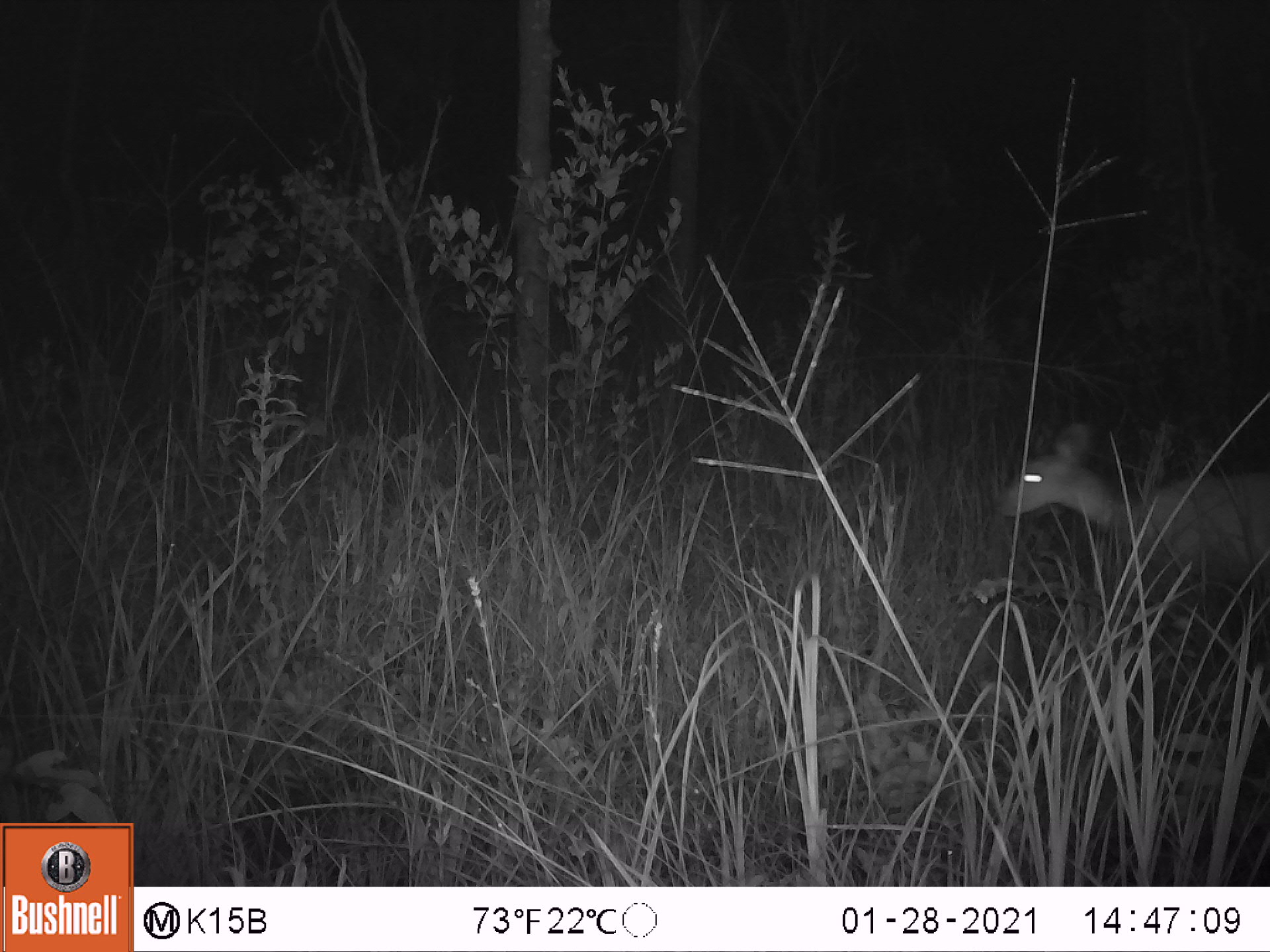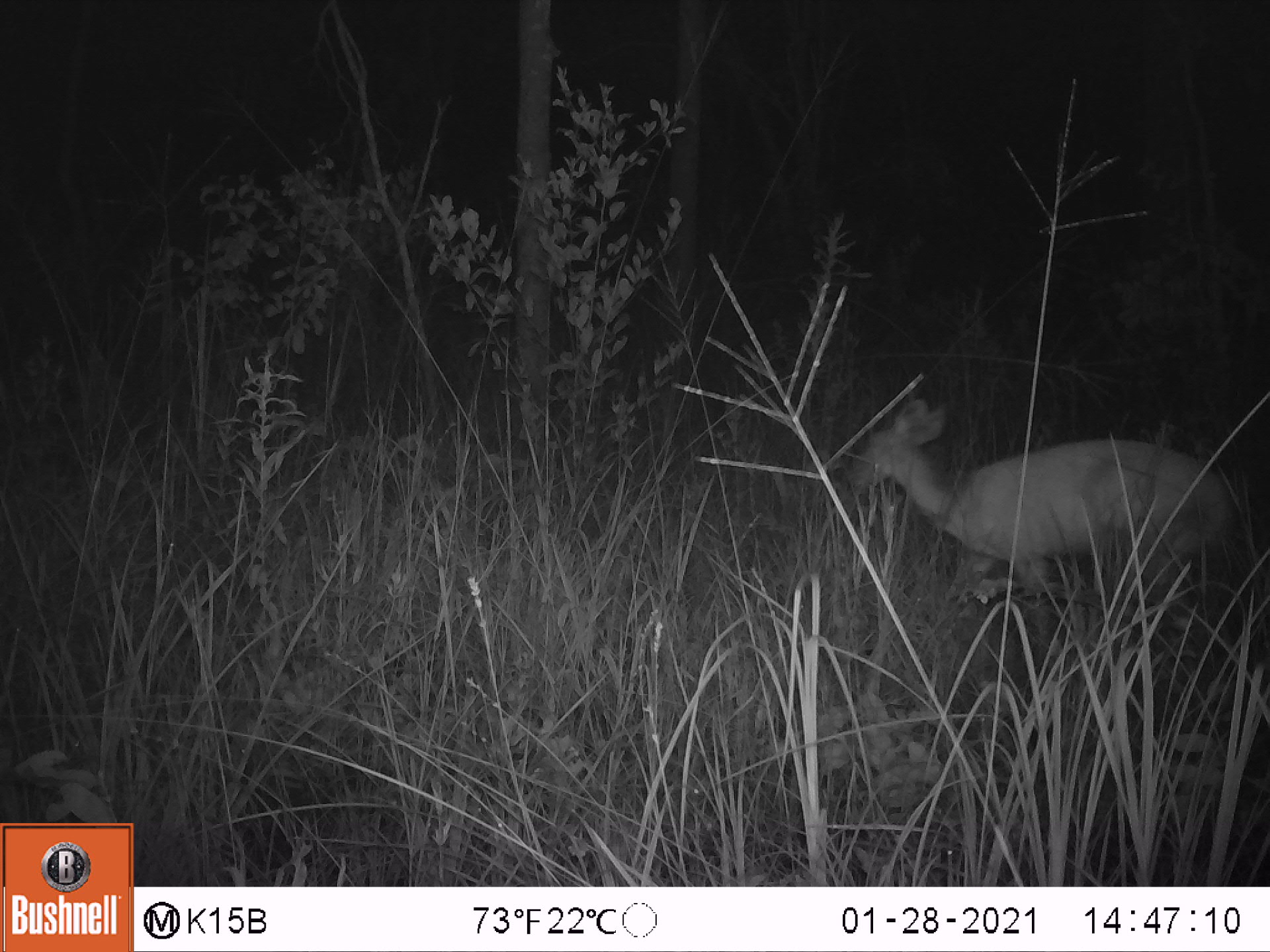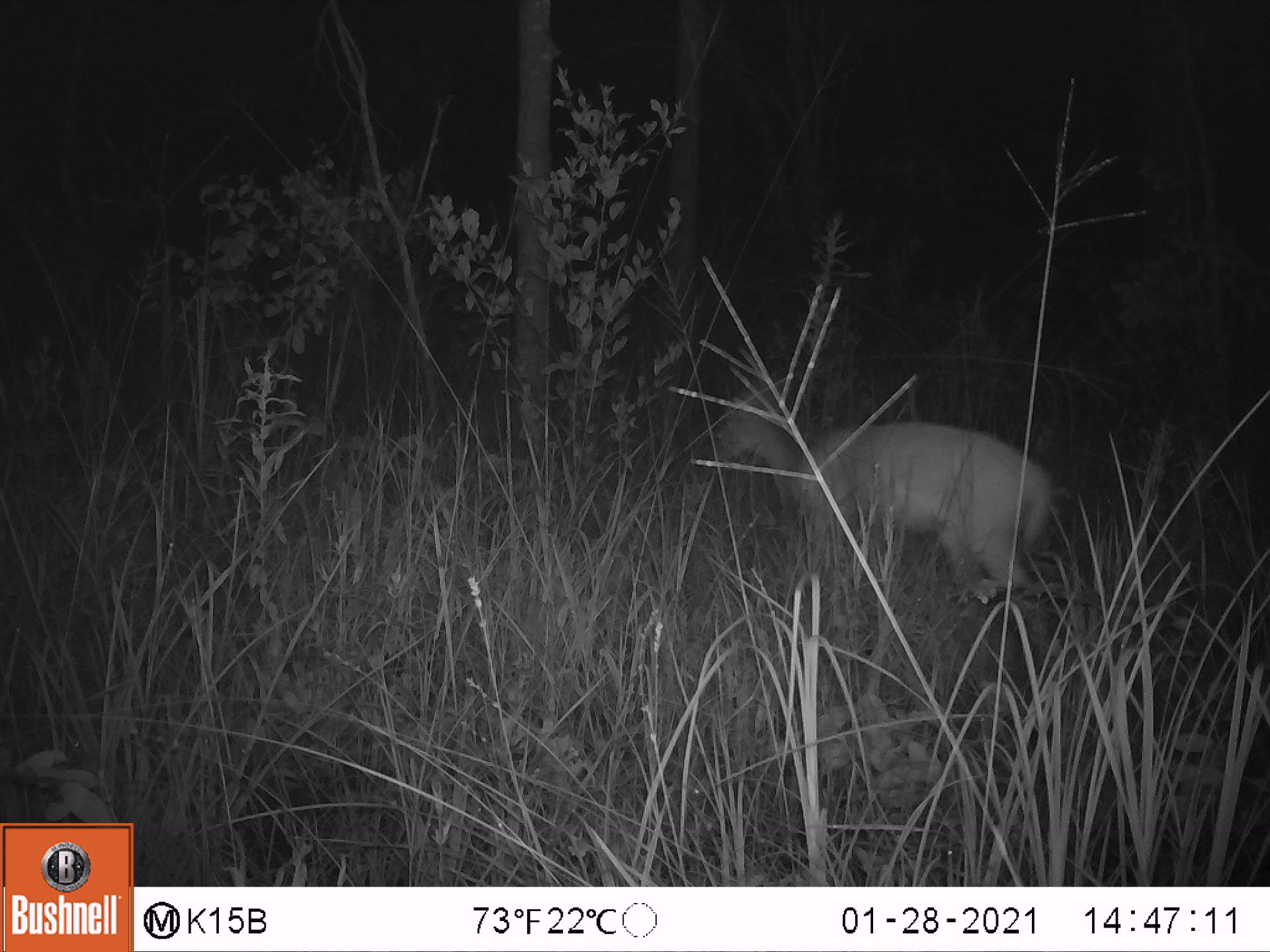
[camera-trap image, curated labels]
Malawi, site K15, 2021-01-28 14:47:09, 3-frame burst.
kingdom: Animalia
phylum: Chordata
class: Mammalia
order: Artiodactyla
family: Bovidae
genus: Tragelaphus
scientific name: Tragelaphus sylvaticus sylvaticus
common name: cape bushbuck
Cape bushbuck (Tragelaphus sylvaticus sylvaticus), count 1.